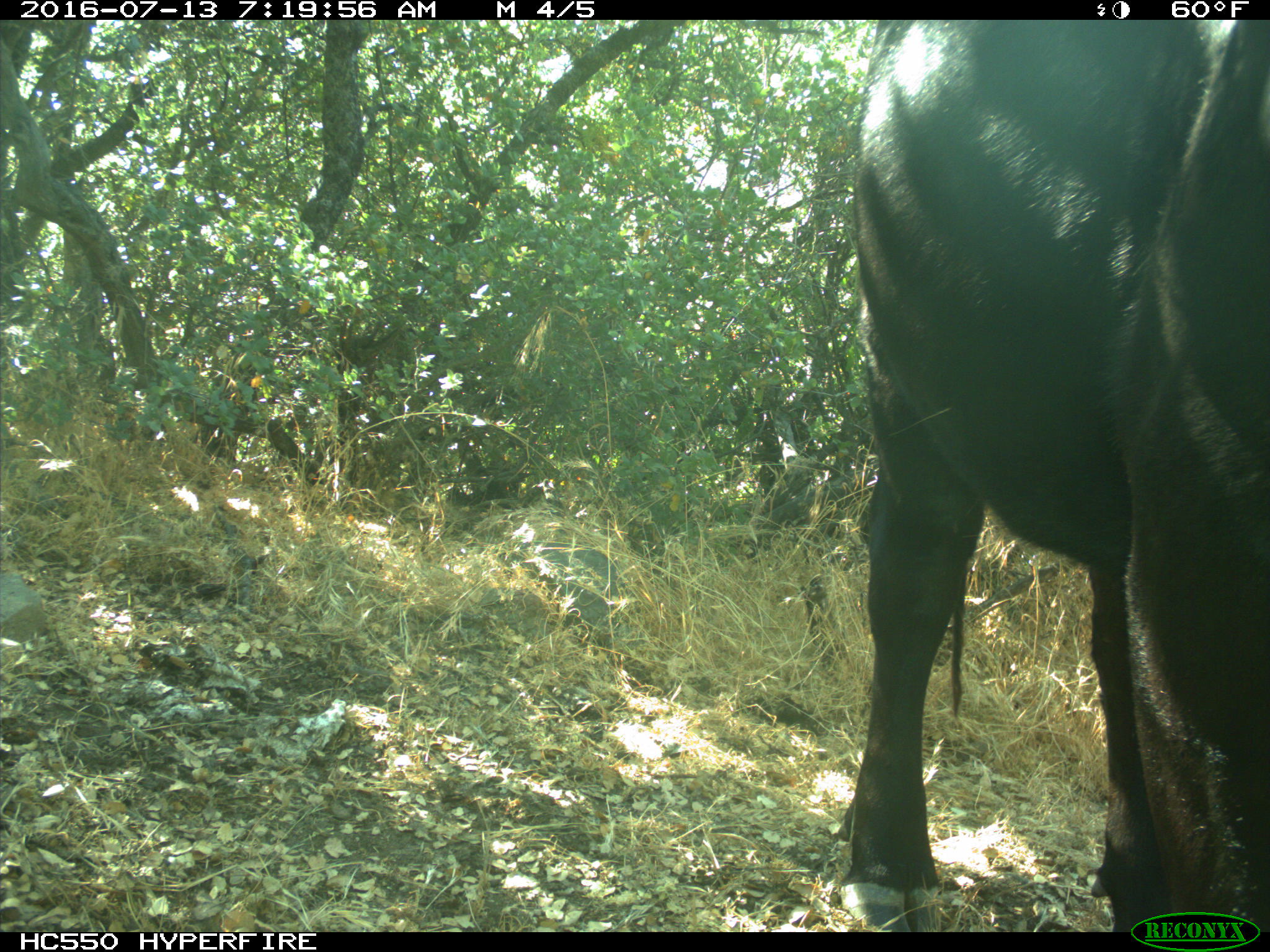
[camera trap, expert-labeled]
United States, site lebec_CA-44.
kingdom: Animalia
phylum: Chordata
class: Mammalia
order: Artiodactyla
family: Bovidae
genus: Bos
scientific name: Bos taurus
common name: domestic cow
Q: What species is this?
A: Bos taurus (domestic cow).